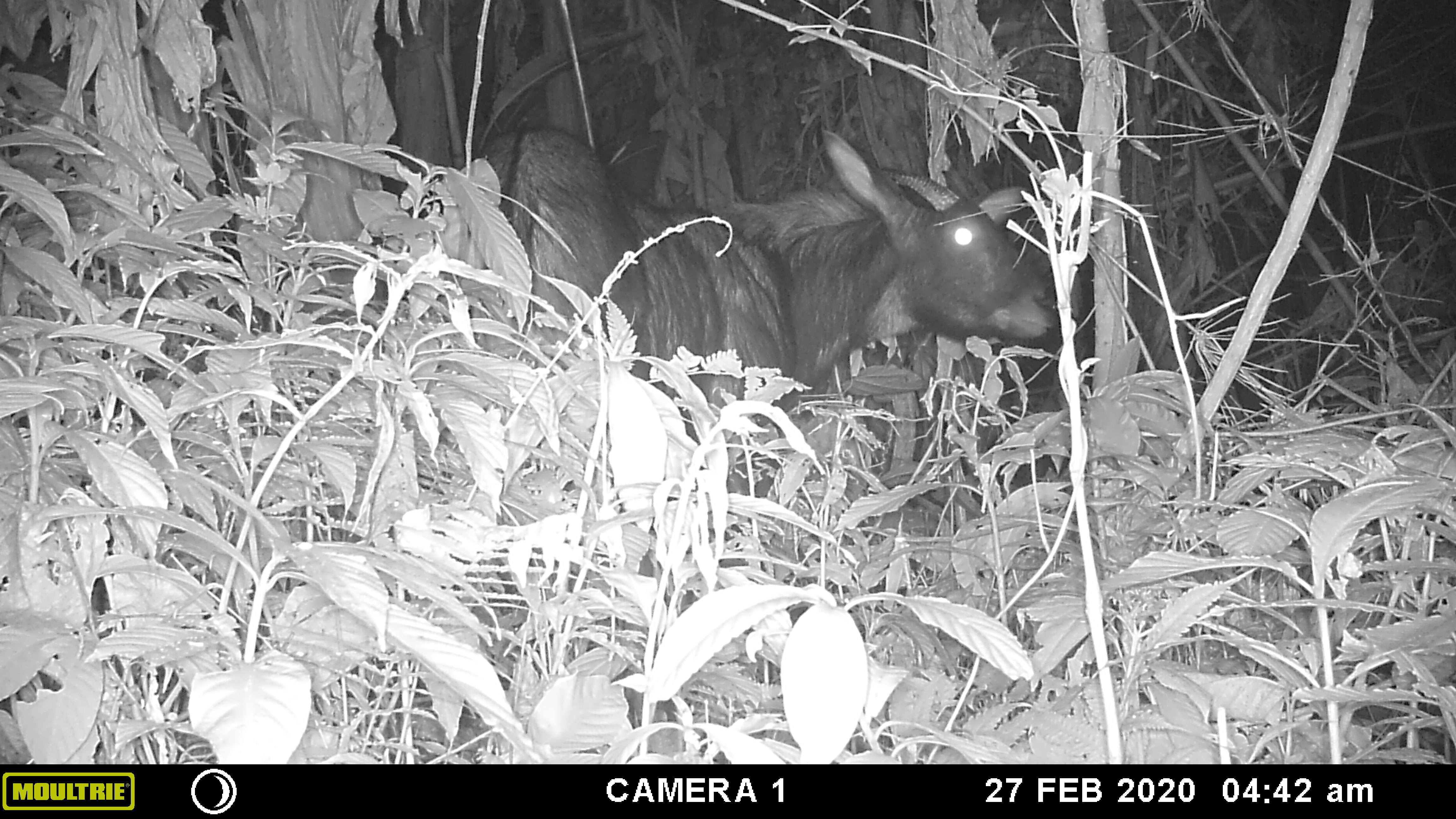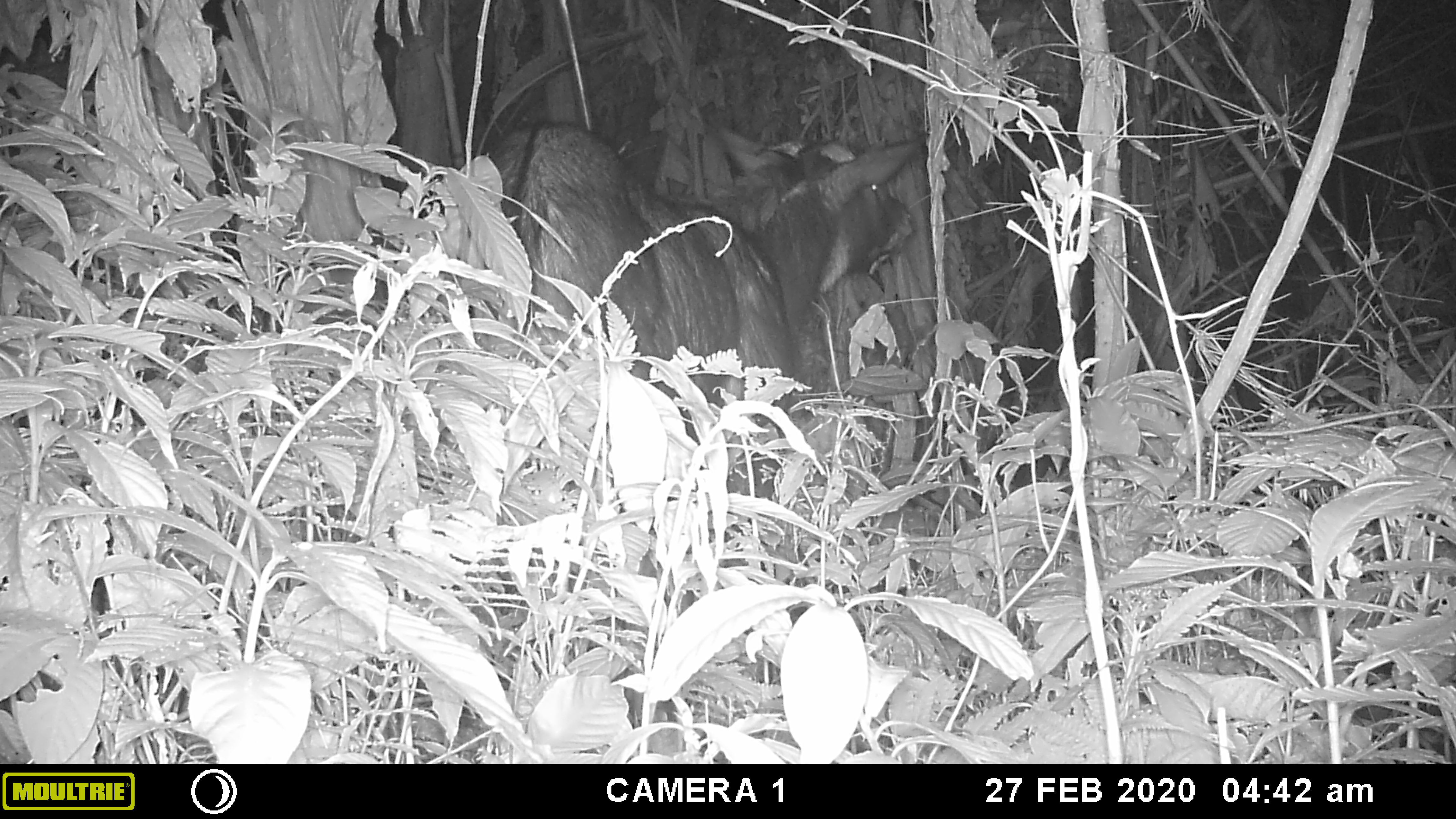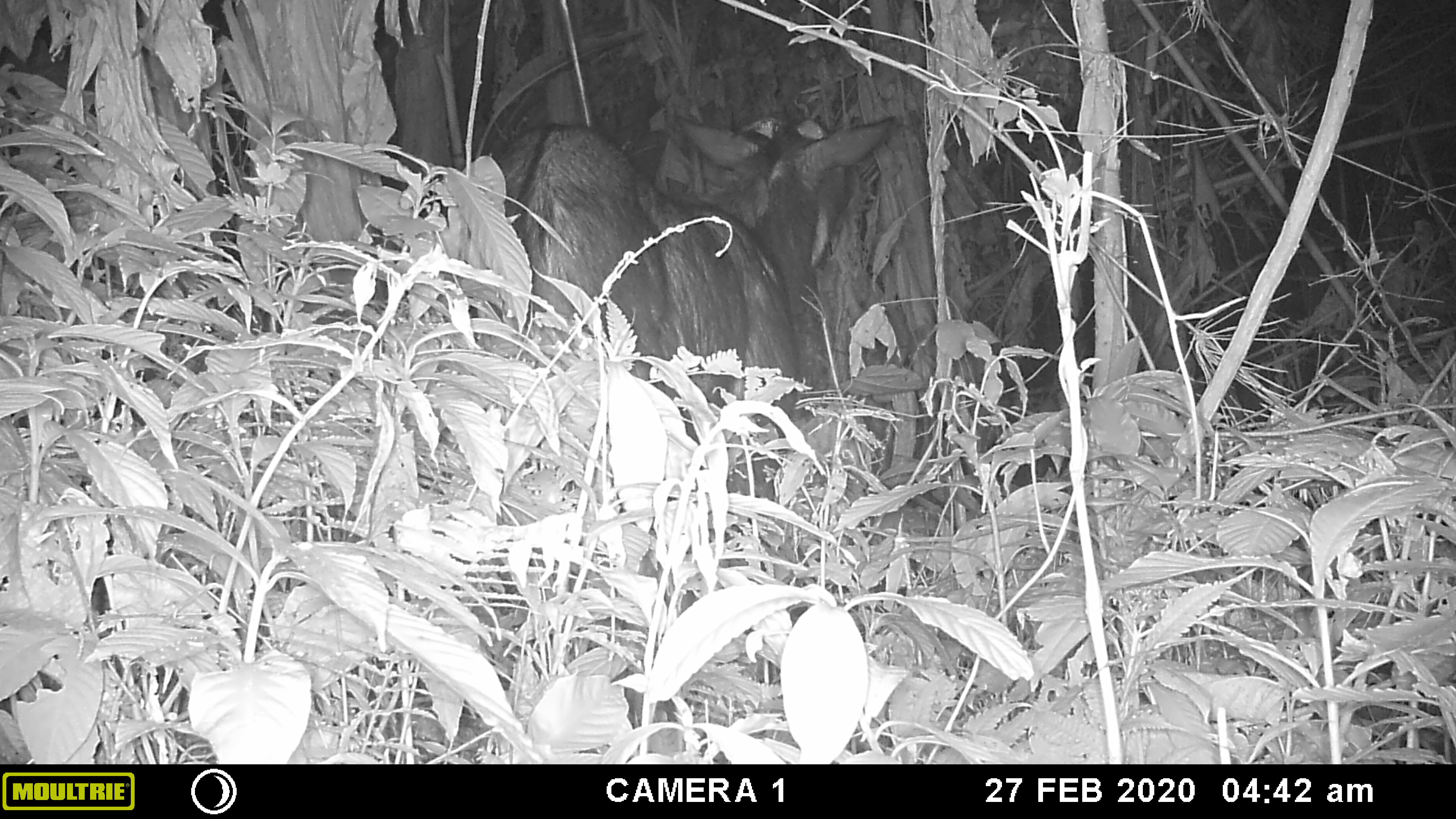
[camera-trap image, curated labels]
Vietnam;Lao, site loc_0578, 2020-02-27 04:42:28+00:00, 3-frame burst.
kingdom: Animalia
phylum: Chordata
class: Mammalia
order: Artiodactyla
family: Bovidae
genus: Capricornis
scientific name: Capricornis sumatraensis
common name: chinese serow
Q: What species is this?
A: Chinese serow (Capricornis sumatraensis).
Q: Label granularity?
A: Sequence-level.